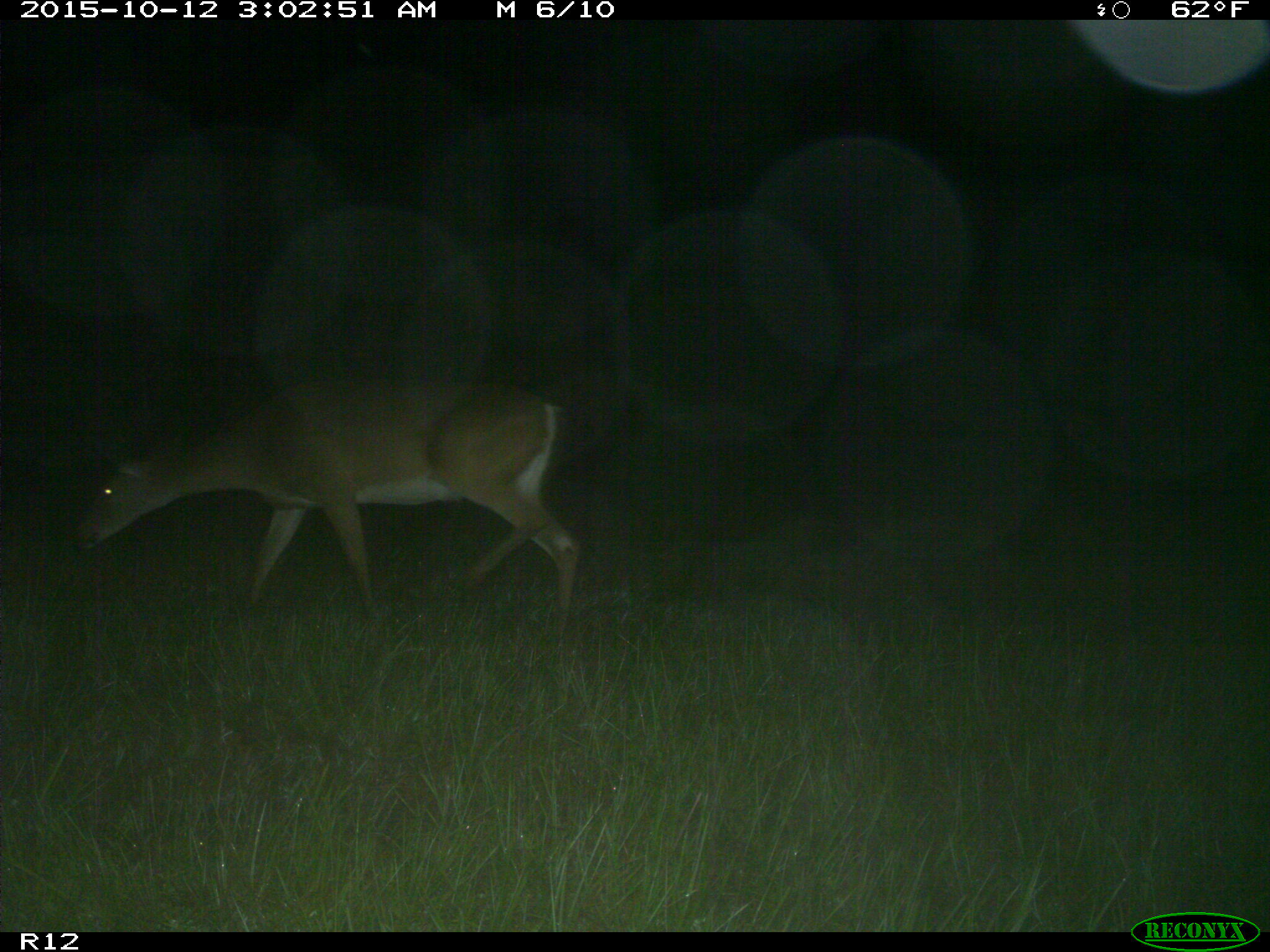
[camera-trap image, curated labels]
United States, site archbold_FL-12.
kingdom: Animalia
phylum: Chordata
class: Mammalia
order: Artiodactyla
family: Cervidae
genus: Odocoileus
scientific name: Odocoileus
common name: deer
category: unidentified deer